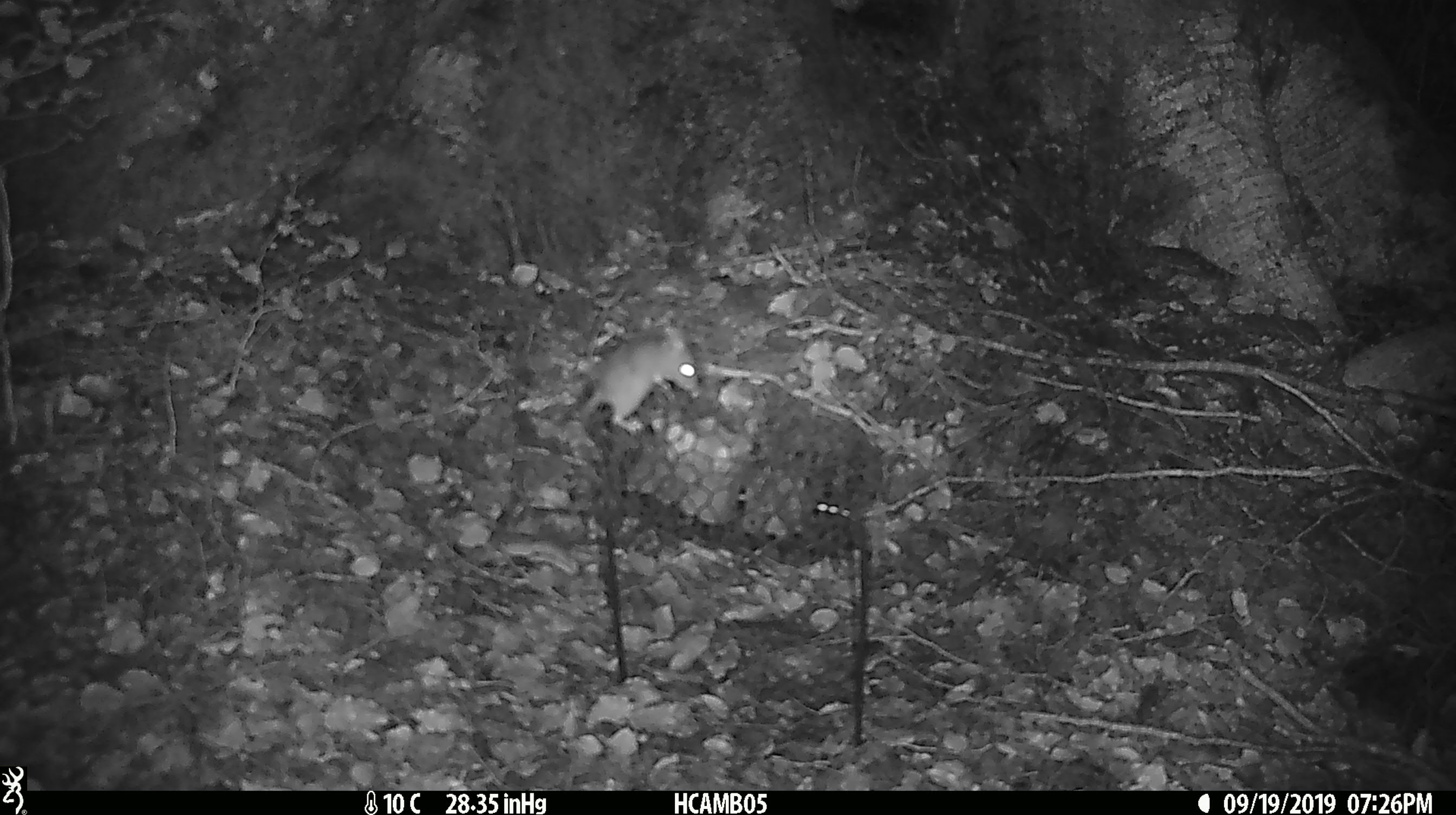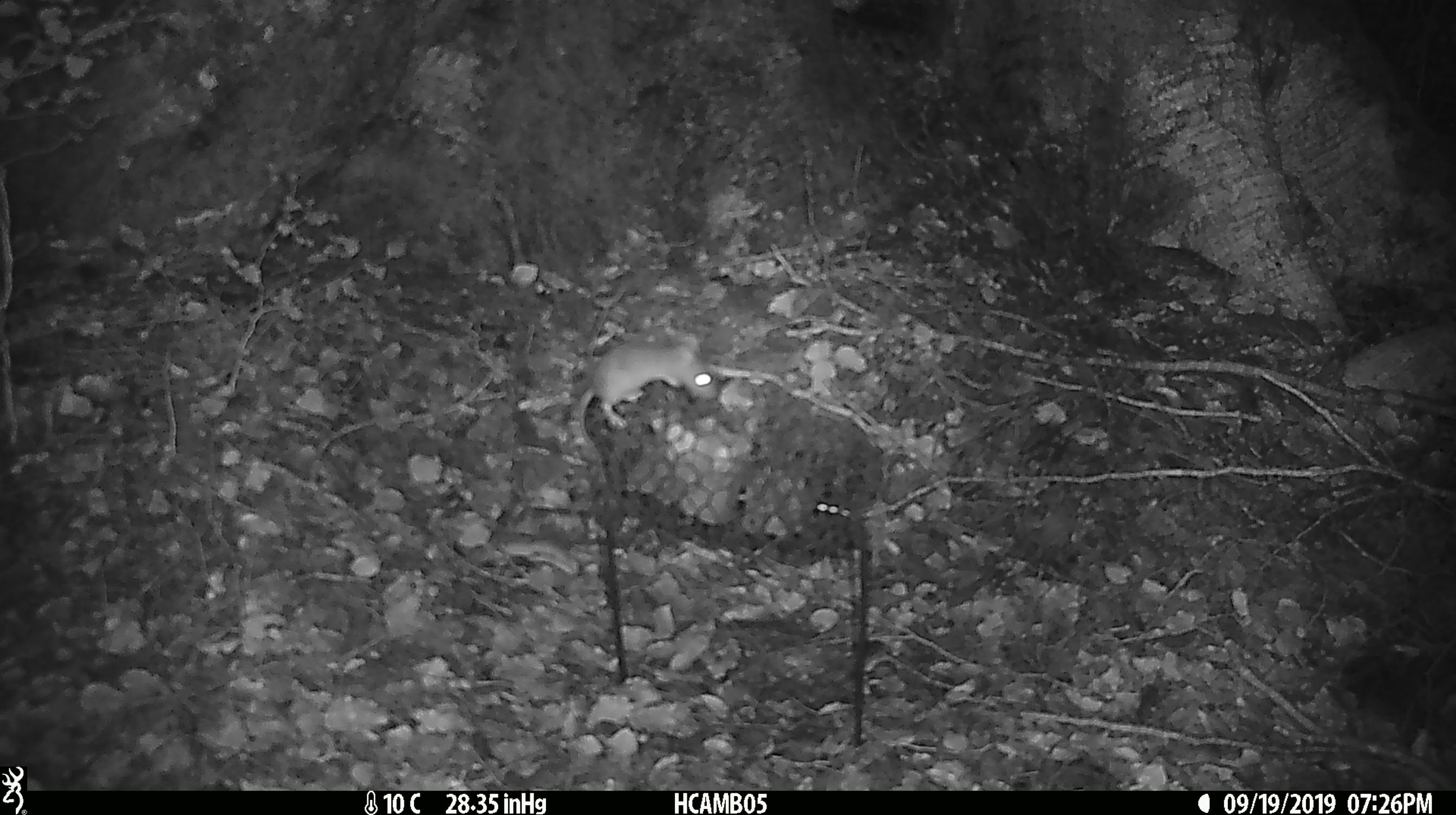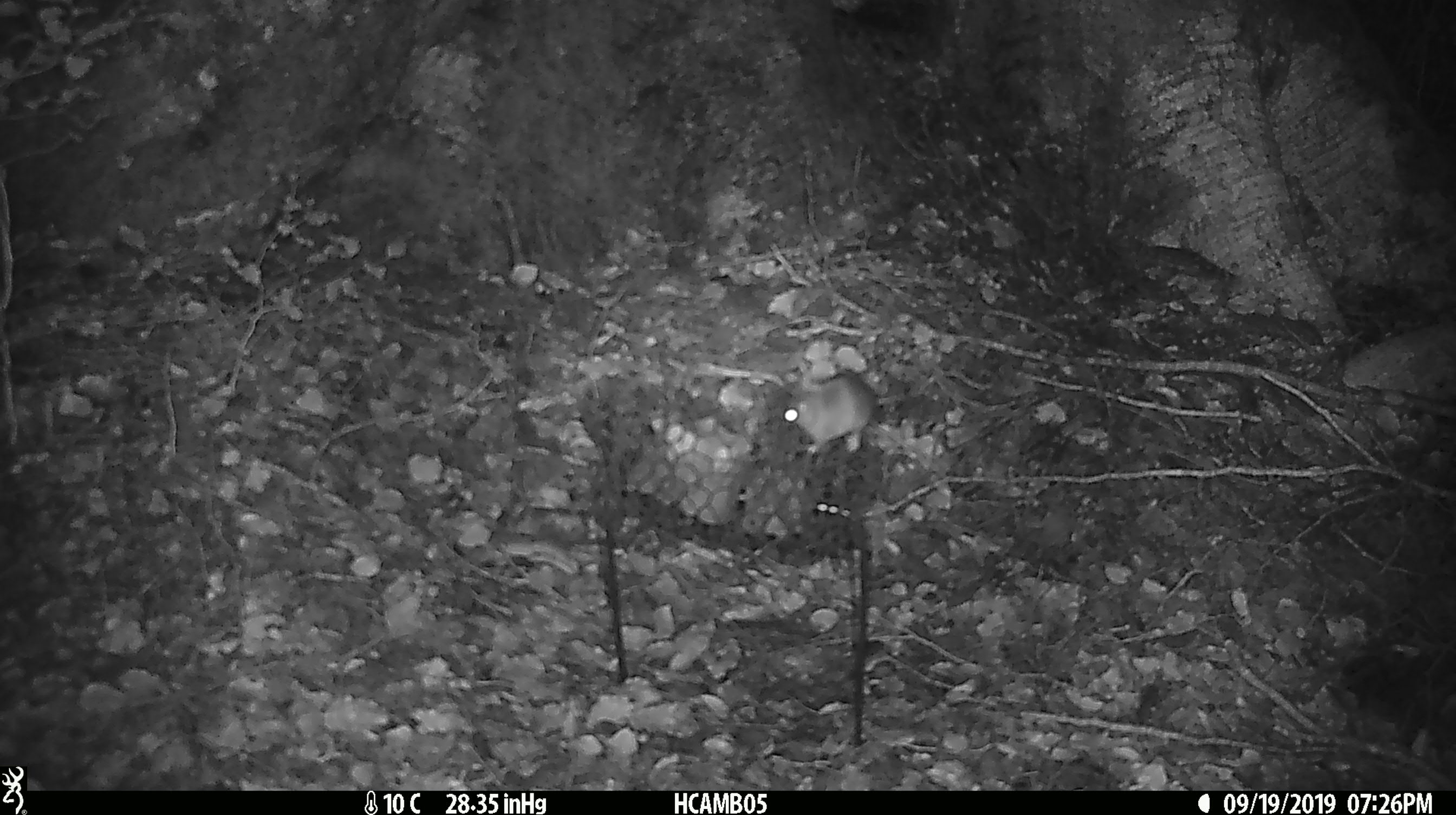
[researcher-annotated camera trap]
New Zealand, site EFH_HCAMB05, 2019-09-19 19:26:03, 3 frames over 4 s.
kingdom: Animalia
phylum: Chordata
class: Mammalia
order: Rodentia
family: Muridae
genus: Mus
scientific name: Mus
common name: mouse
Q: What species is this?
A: Mouse (Mus).